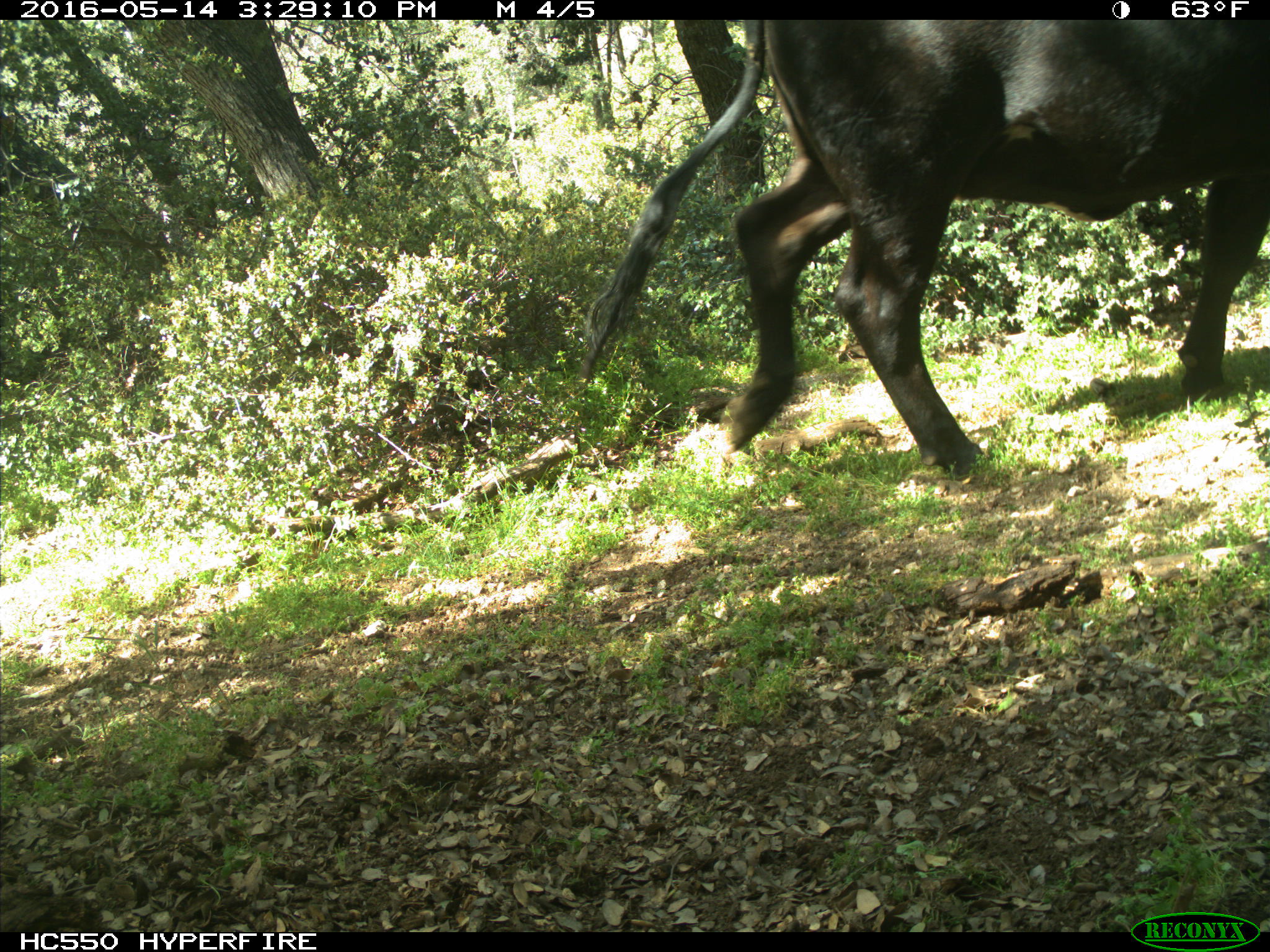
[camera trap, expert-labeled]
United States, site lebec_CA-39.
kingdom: Animalia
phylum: Chordata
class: Mammalia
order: Artiodactyla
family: Bovidae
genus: Bos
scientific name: Bos taurus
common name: domestic cow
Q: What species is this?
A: Bos taurus (domestic cow).